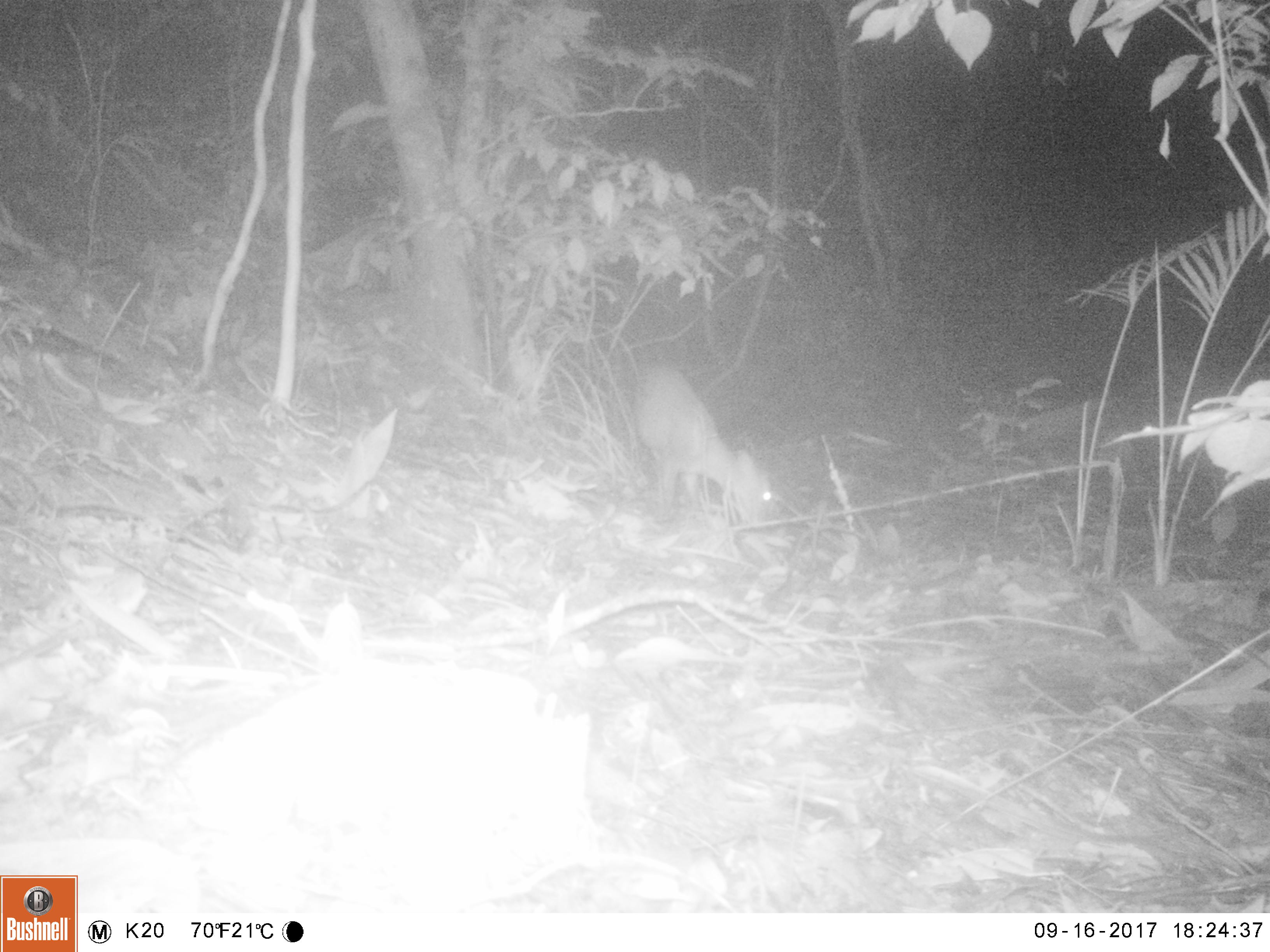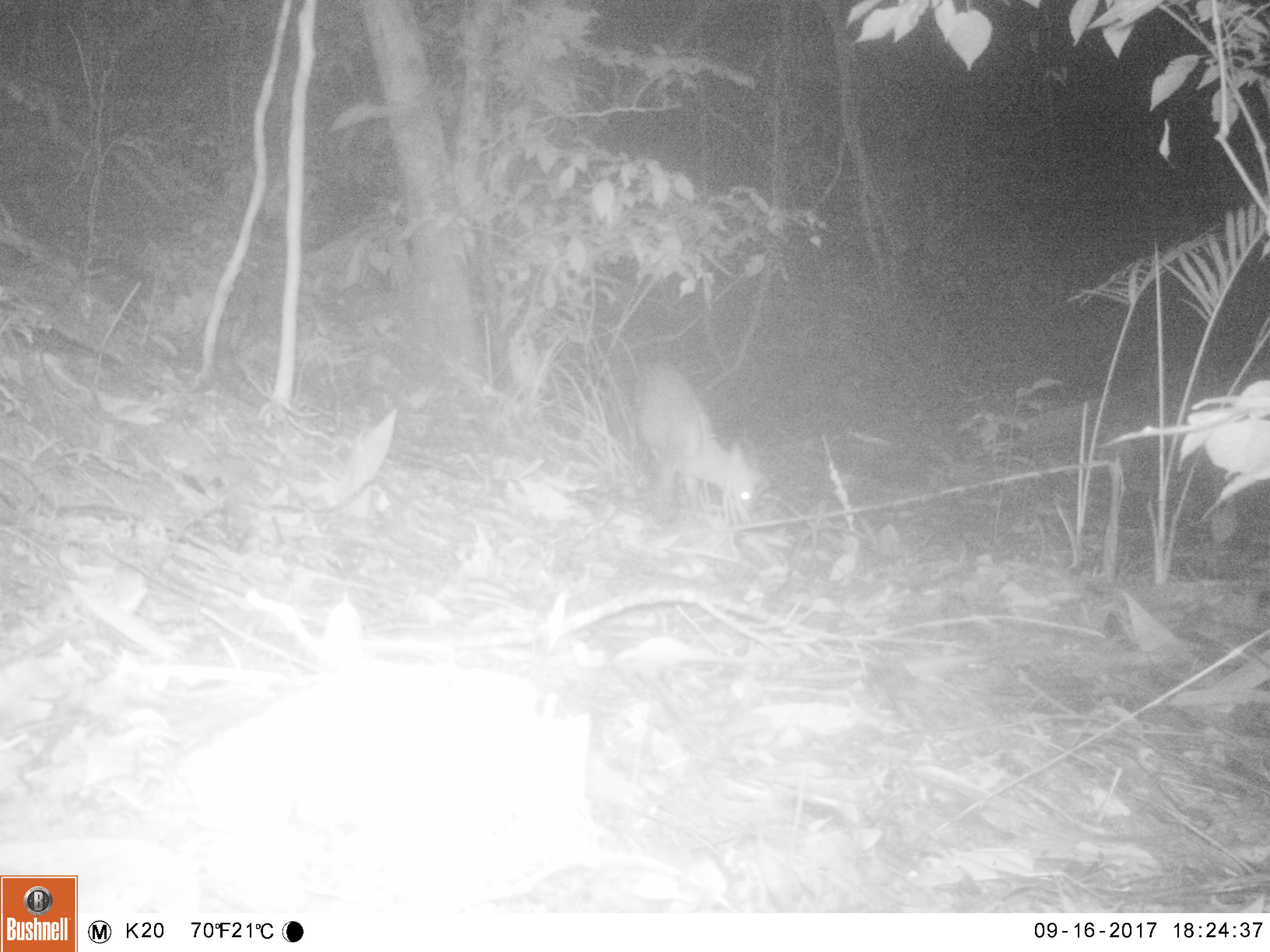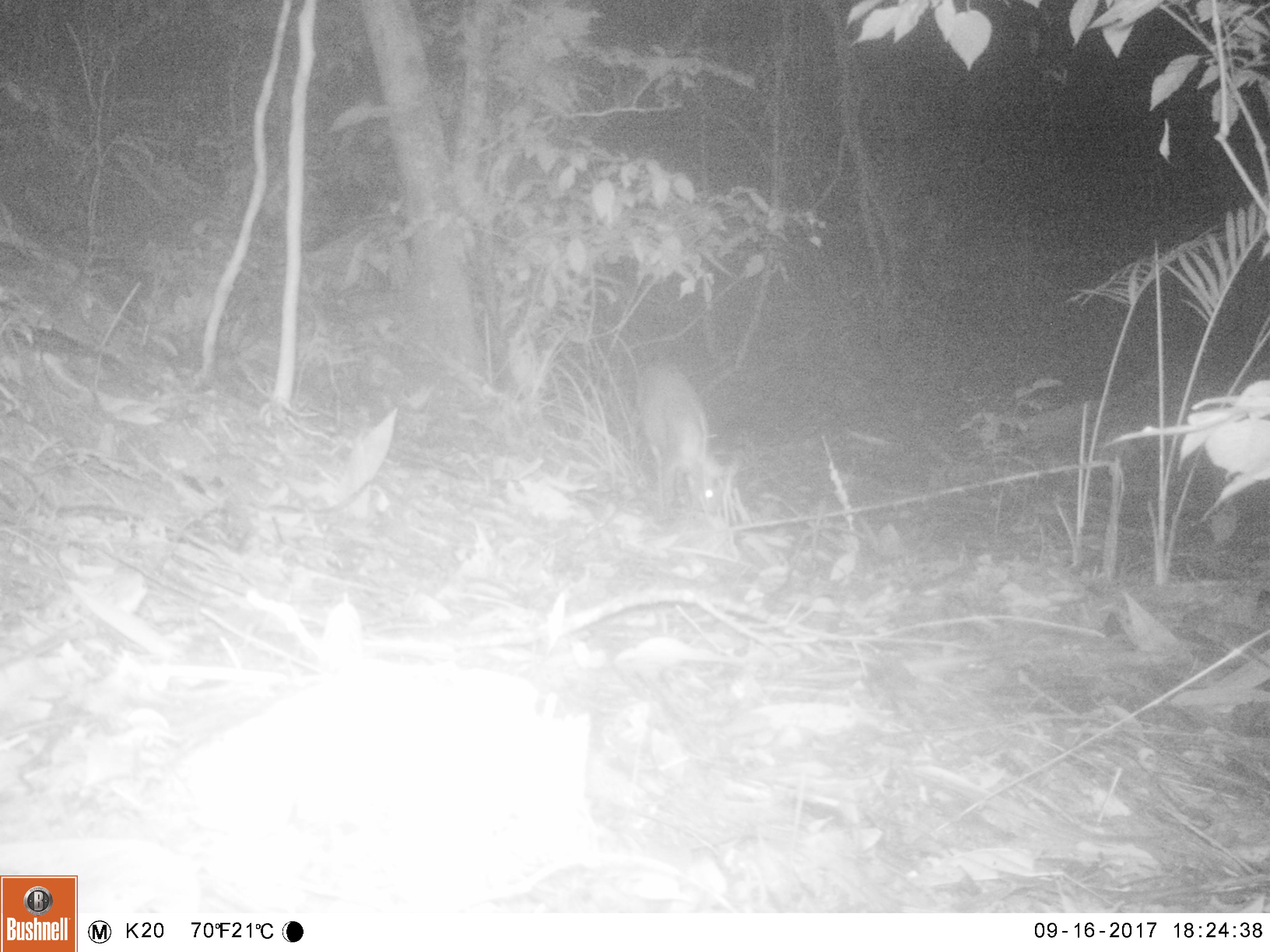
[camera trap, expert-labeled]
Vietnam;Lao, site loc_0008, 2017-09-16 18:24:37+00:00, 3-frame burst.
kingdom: Animalia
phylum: Chordata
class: Mammalia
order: Artiodactyla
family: Cervidae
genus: Muntiacus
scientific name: Muntiacus rooseveltorum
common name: roosevelt's muntjac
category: roosevelts muntjac group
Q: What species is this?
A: Roosevelts muntjac group (roosevelt's muntjac) (Muntiacus rooseveltorum).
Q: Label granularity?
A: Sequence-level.